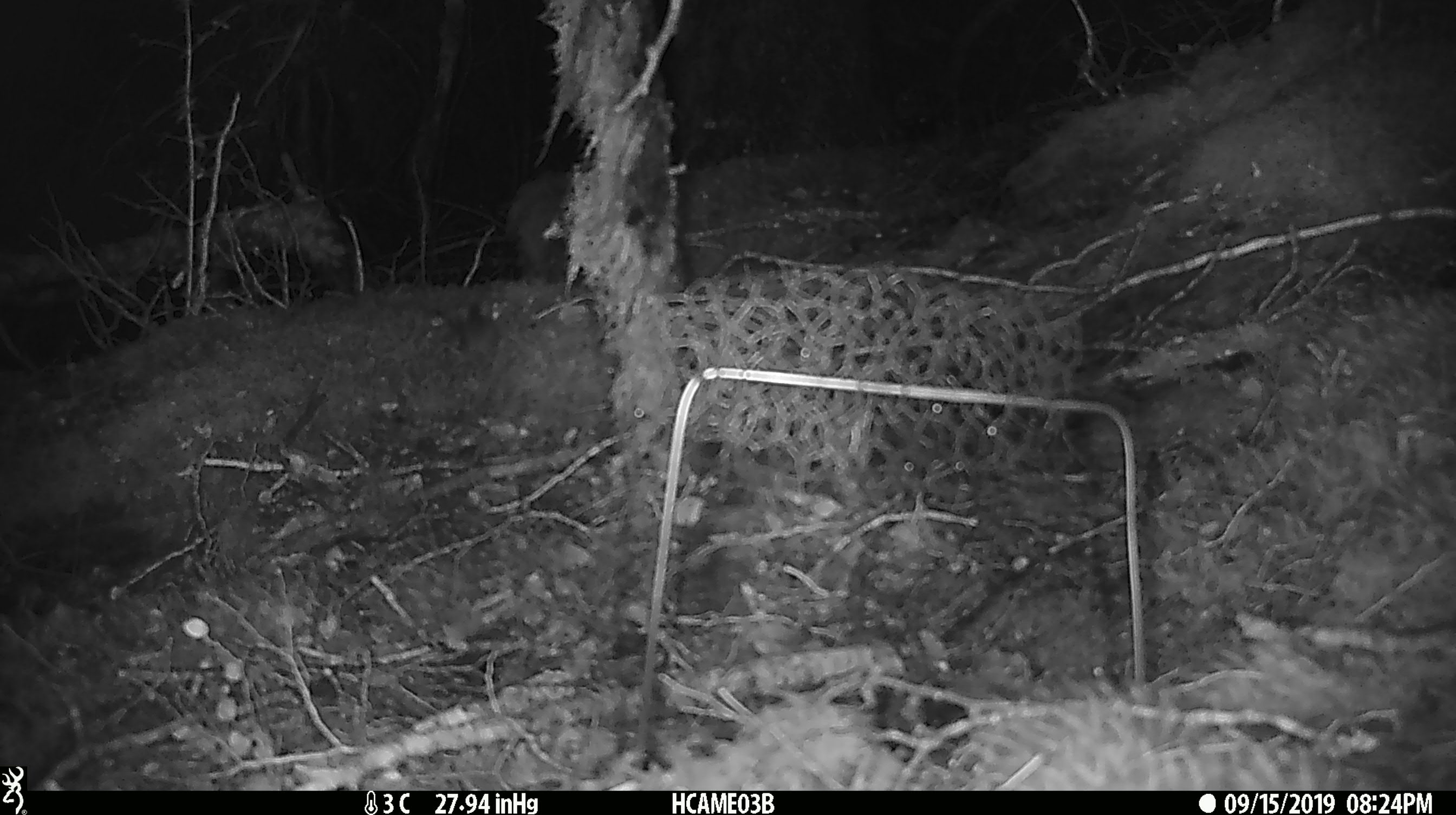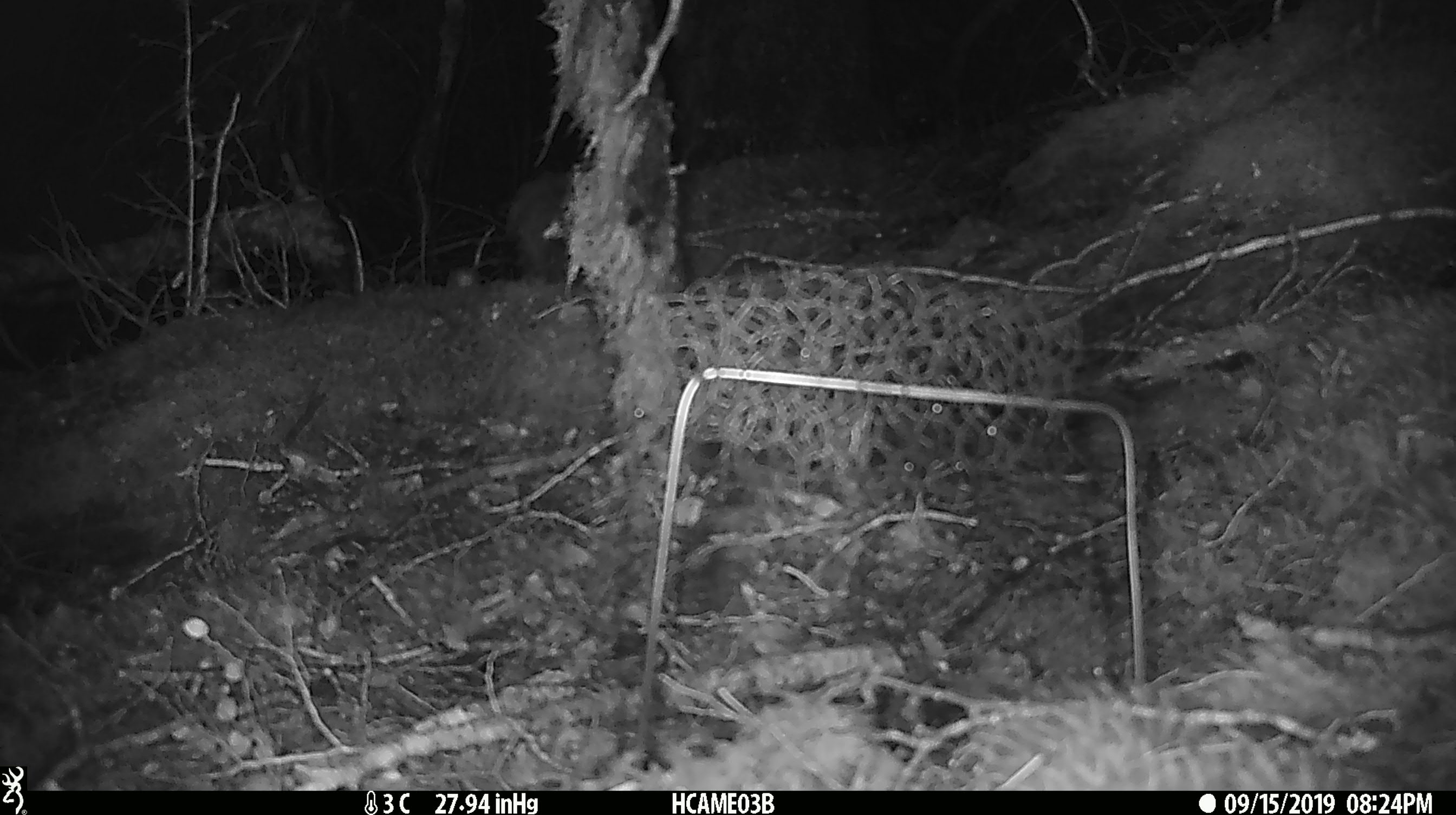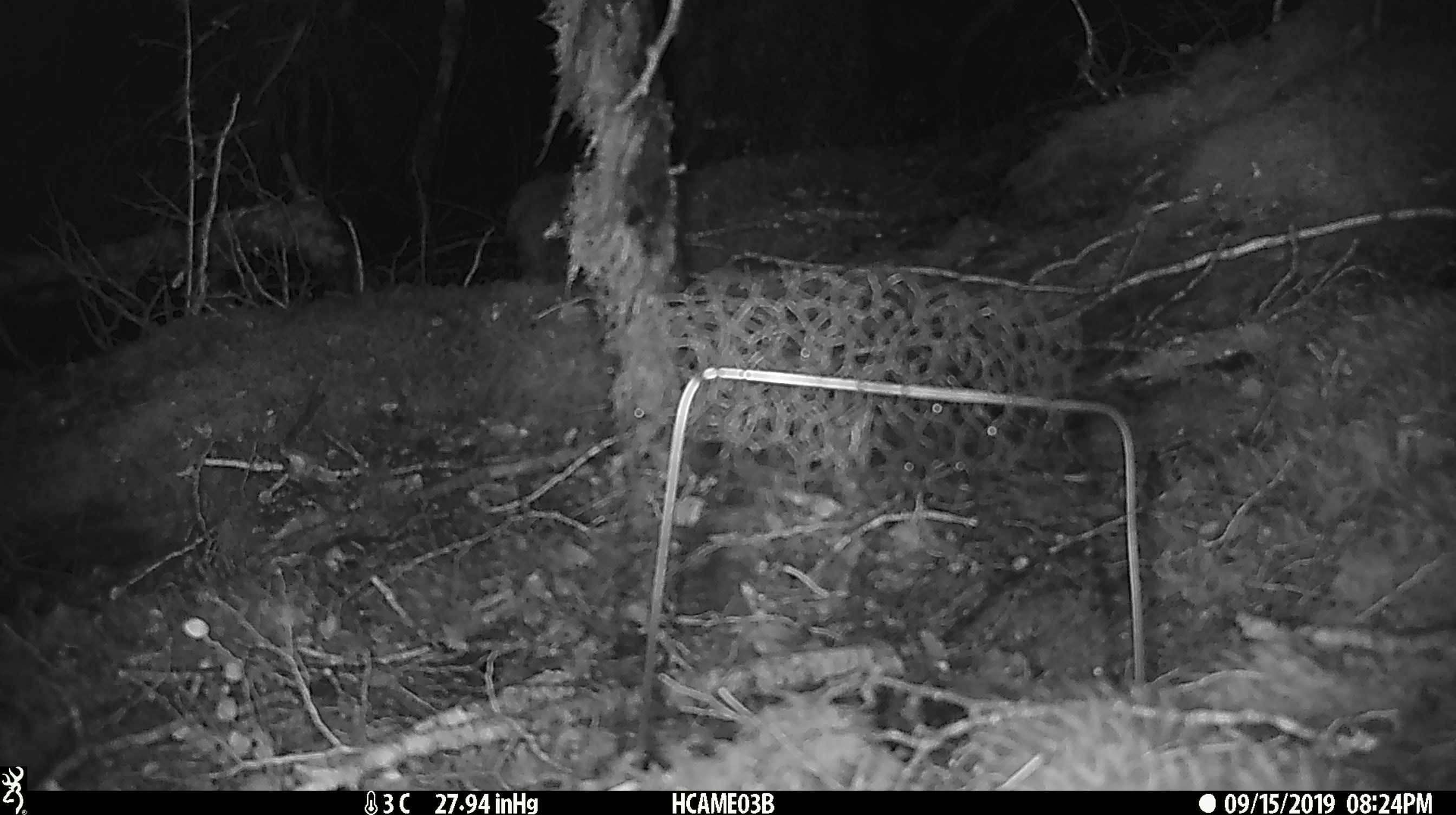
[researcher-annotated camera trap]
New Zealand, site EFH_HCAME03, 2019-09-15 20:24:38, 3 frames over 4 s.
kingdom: Animalia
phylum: Chordata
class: Mammalia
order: Rodentia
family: Muridae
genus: Mus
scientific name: Mus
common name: mouse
Mouse (Mus).